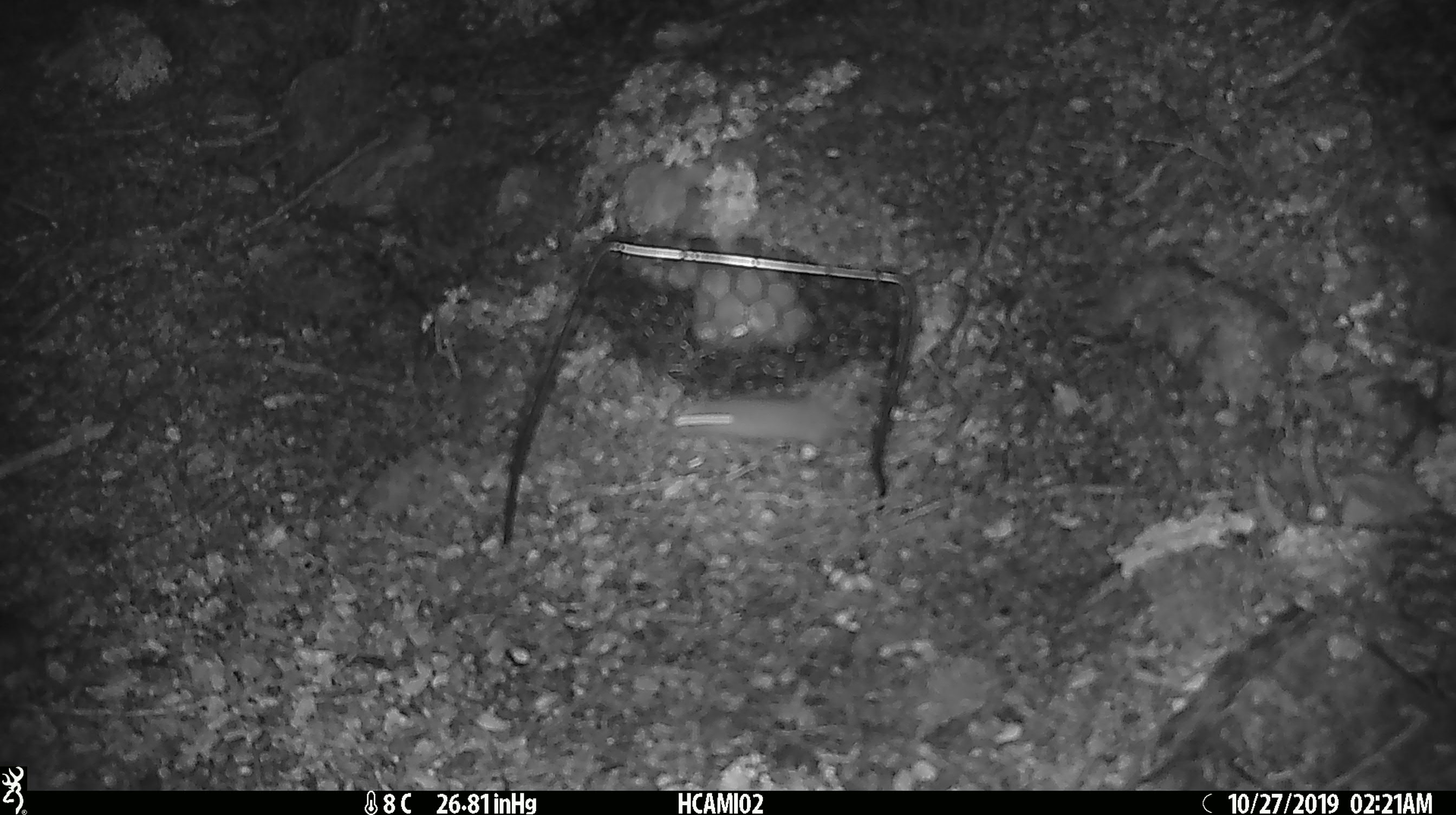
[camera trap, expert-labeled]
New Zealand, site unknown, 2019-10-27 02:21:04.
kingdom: Animalia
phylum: Chordata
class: Mammalia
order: Rodentia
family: Muridae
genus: Mus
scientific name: Mus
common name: mouse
Mouse (Mus).